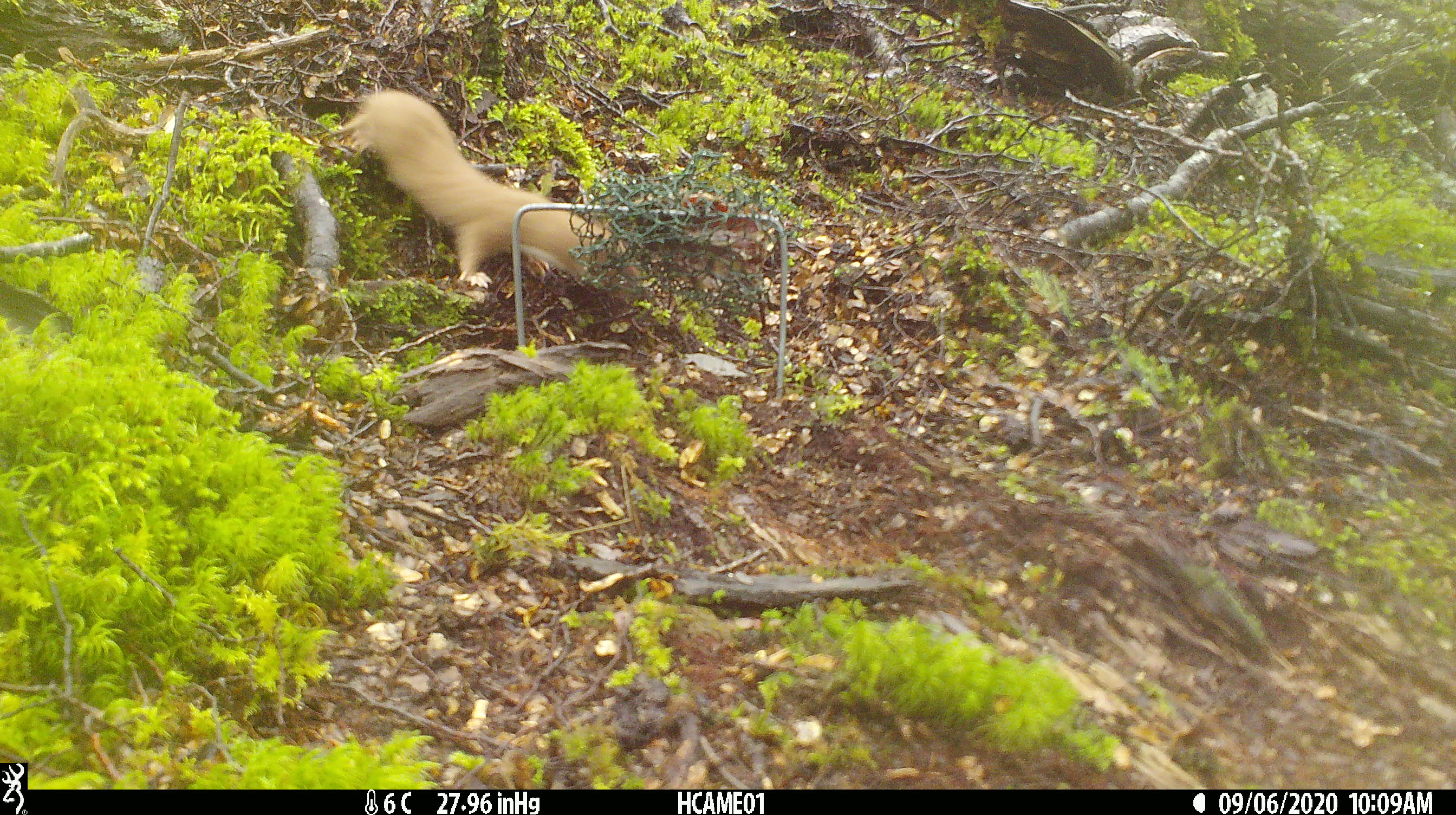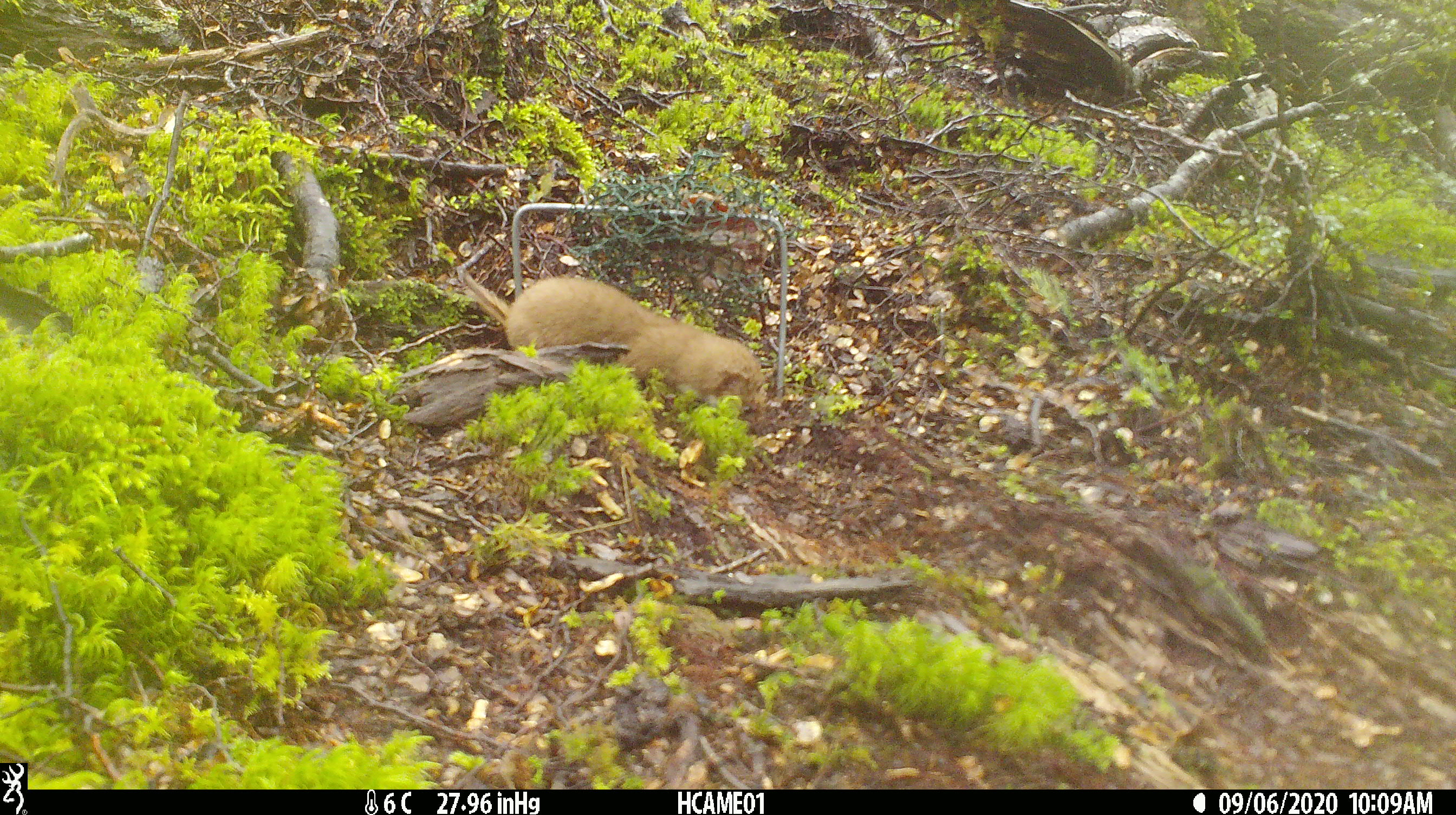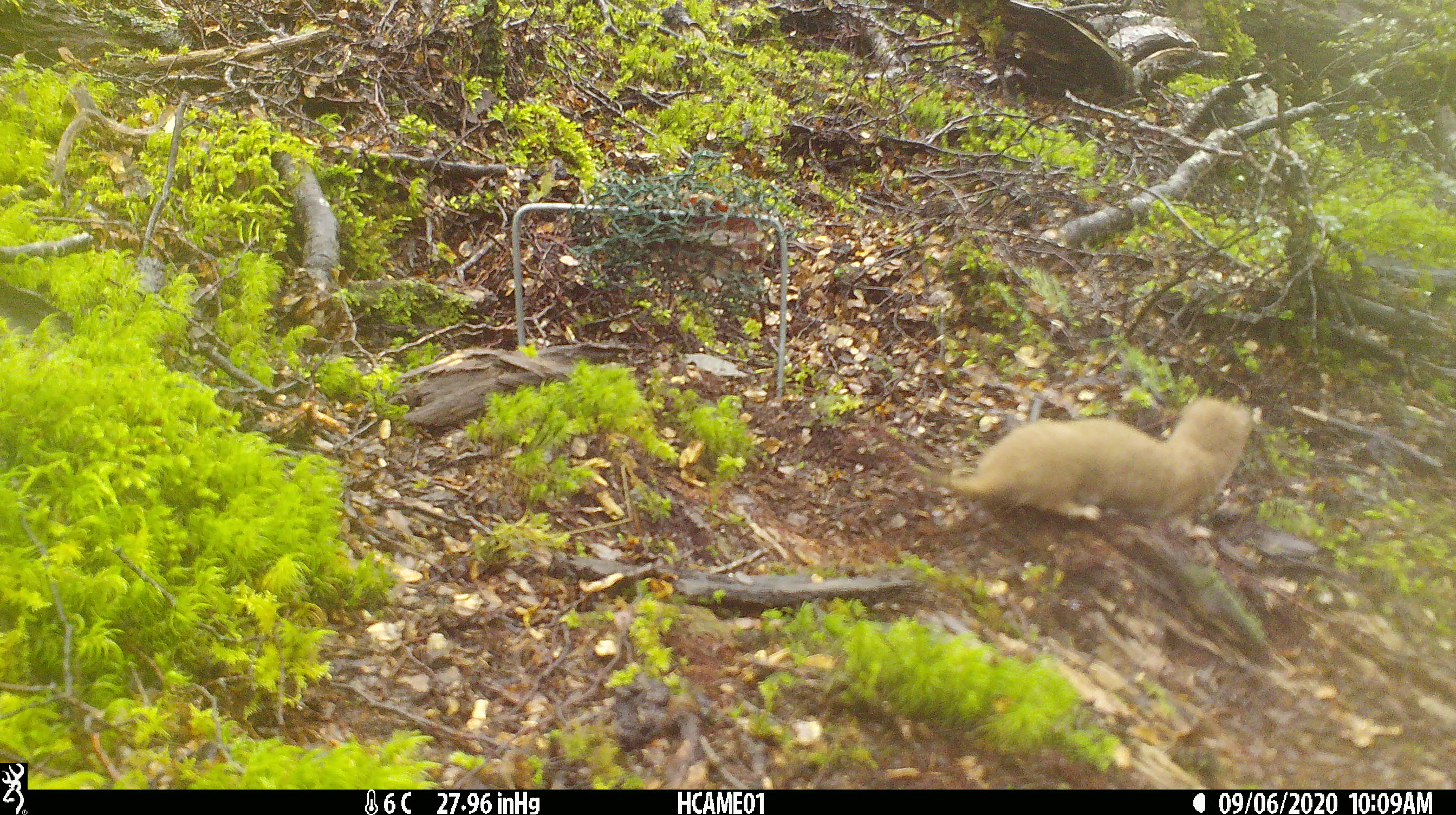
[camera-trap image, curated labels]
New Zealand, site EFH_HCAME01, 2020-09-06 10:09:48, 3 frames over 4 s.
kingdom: Animalia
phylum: Chordata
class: Mammalia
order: Carnivora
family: Mustelidae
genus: Mustela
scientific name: Mustela nivalis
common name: least weasel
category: weasel